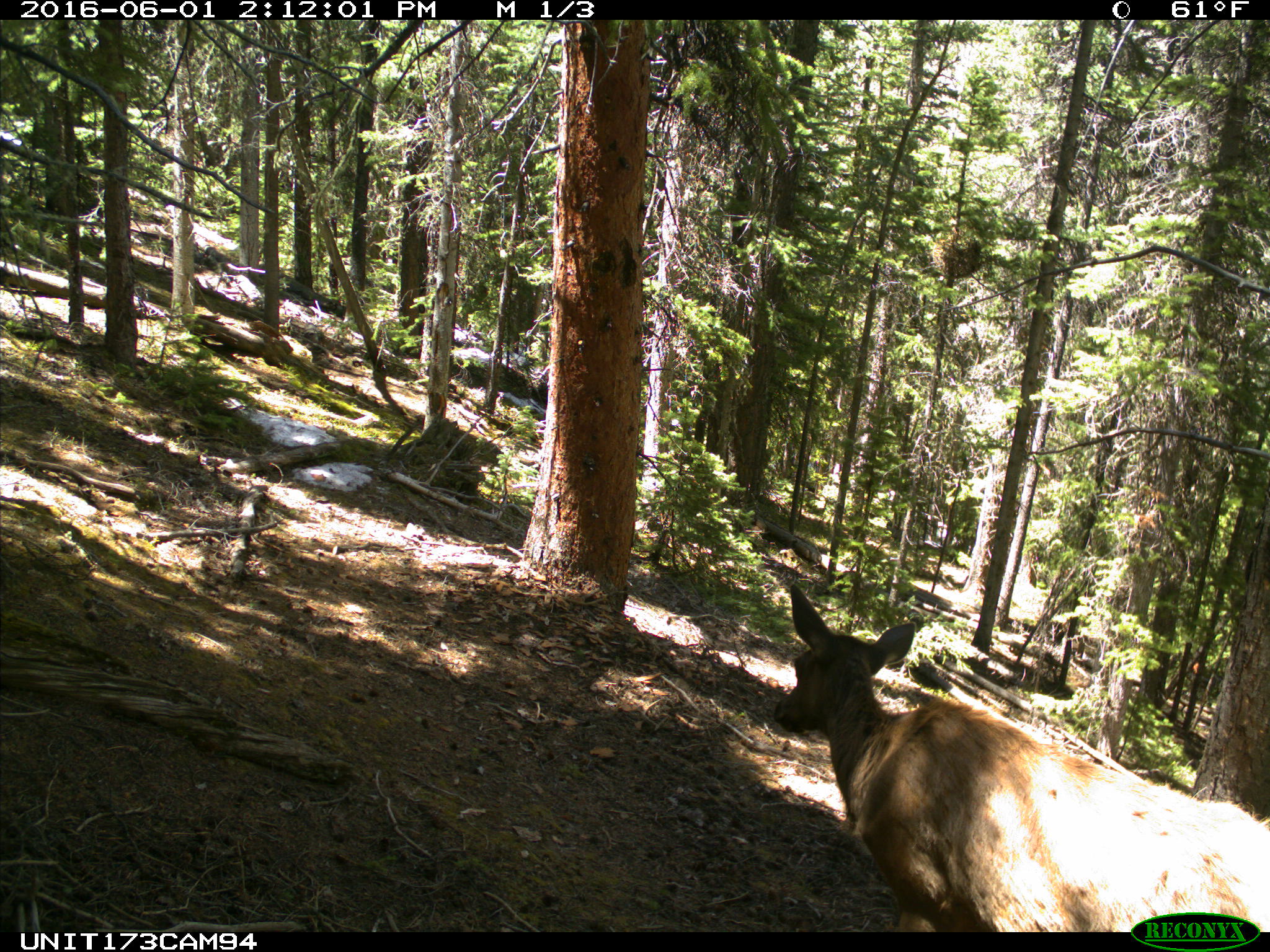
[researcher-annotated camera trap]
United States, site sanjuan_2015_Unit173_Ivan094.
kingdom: Animalia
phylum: Chordata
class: Mammalia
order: Artiodactyla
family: Cervidae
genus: Cervus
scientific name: Cervus elaphus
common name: red deer